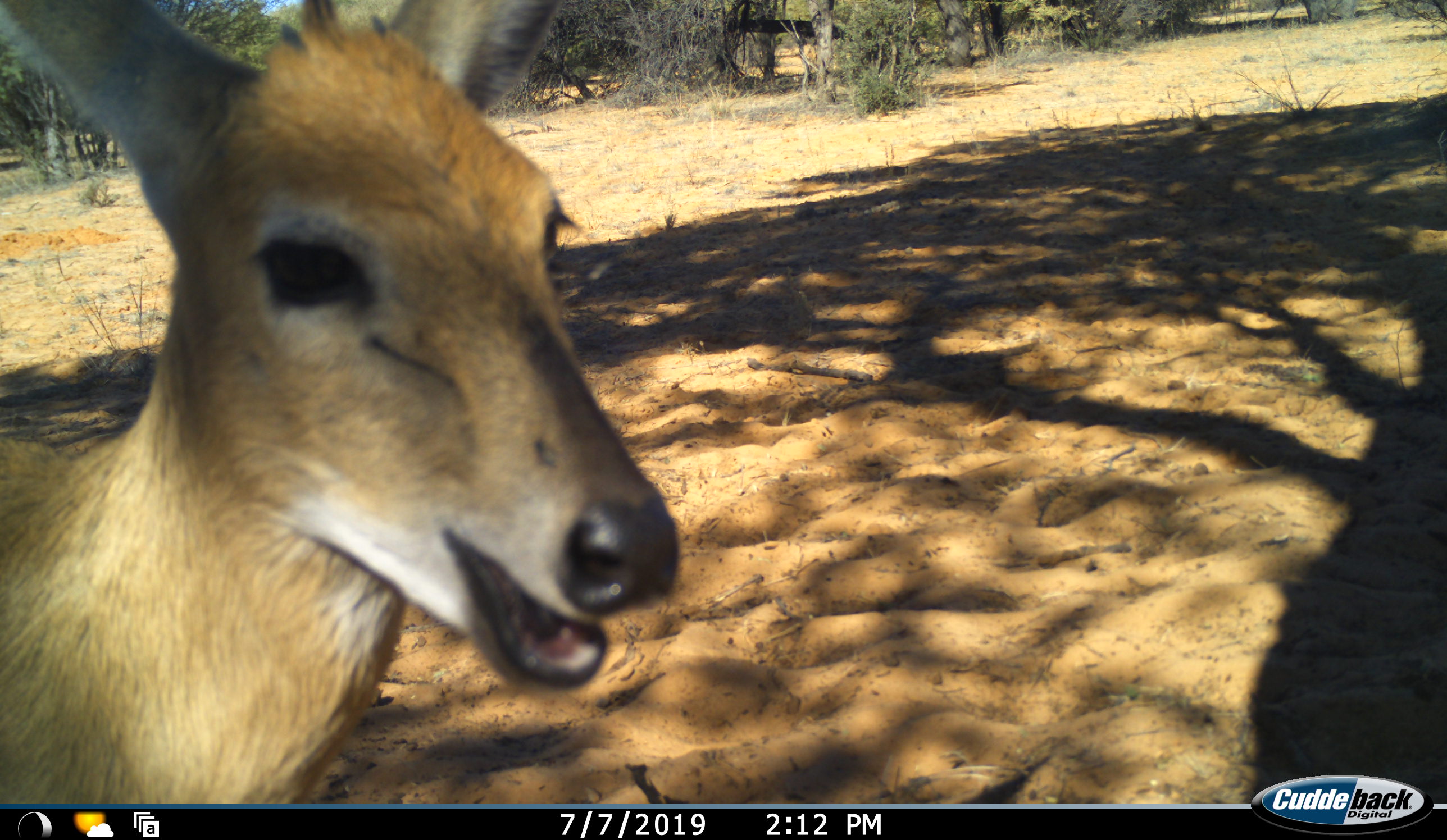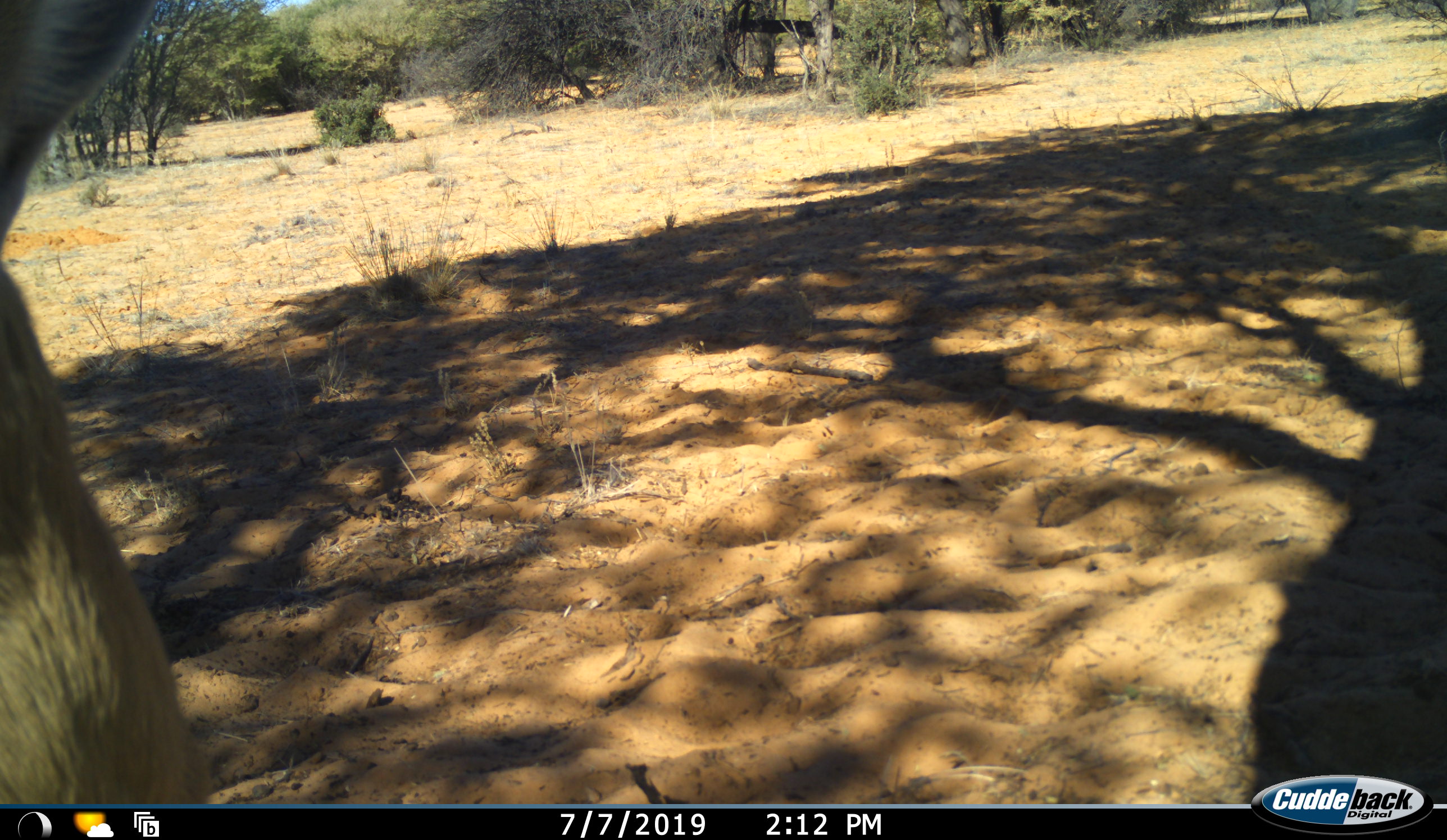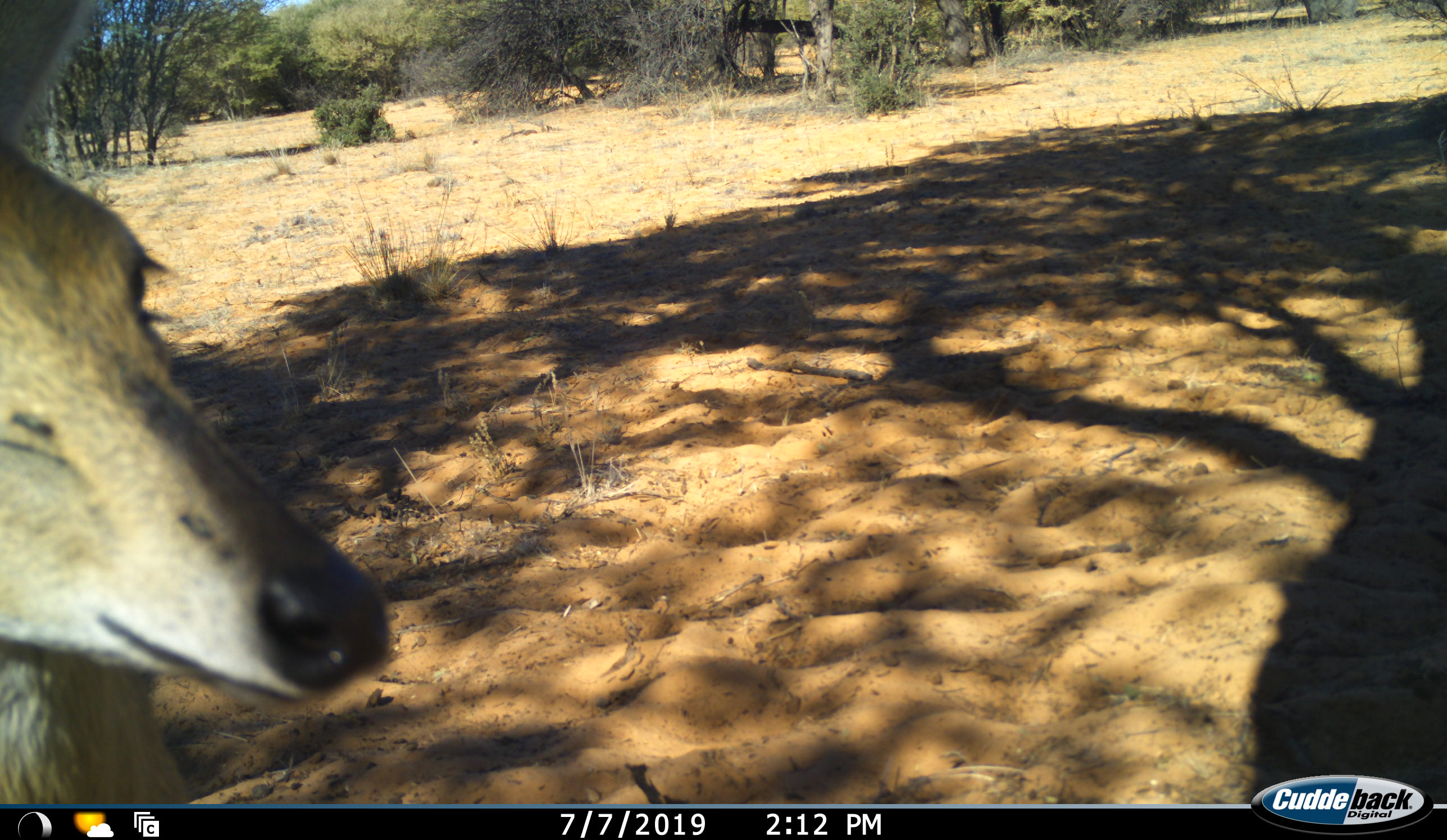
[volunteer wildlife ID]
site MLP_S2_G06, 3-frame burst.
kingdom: Animalia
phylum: Chordata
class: Mammalia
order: Artiodactyla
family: Bovidae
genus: Sylvicapra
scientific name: Sylvicapra grimmia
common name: common duiker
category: duikercommongrey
Duikercommongrey (common duiker) (Sylvicapra grimmia), count 1. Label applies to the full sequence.